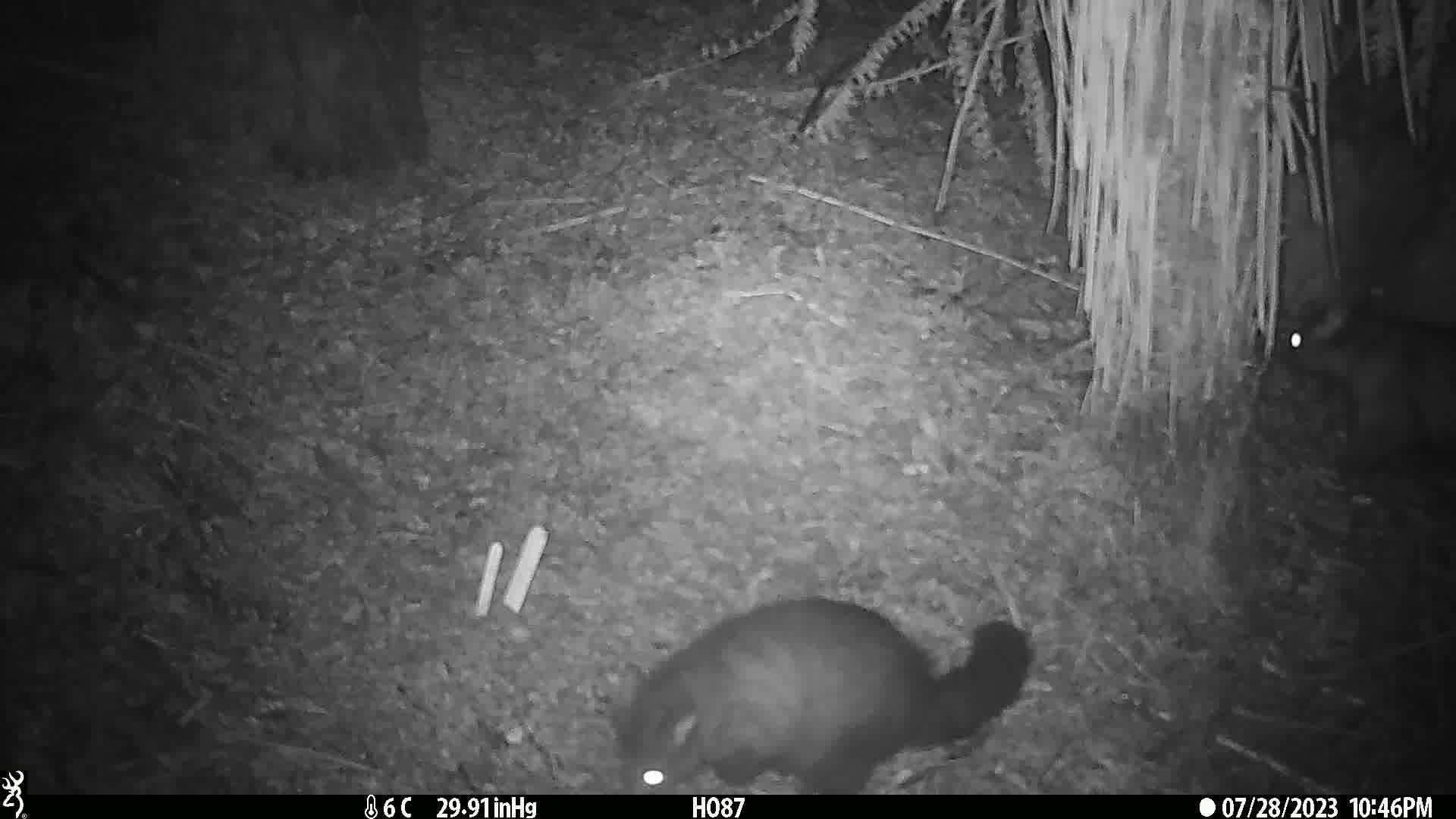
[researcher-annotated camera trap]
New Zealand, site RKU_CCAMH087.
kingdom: Animalia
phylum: Chordata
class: Mammalia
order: Diprotodontia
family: Phalangeridae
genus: Trichosurus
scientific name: Trichosurus vulpecula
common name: common brushtail possum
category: possum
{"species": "possum (common brushtail possum) (Trichosurus vulpecula)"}